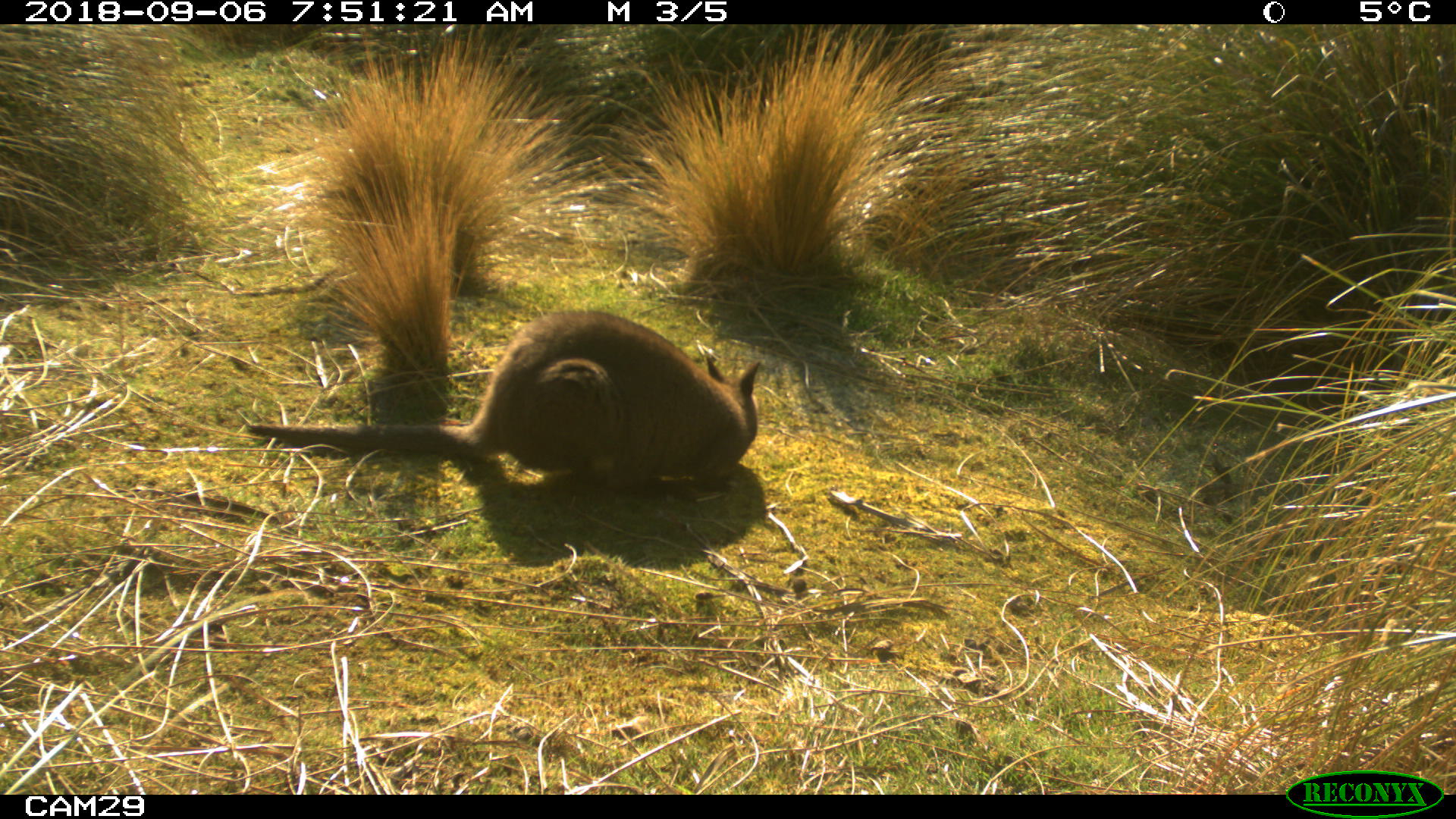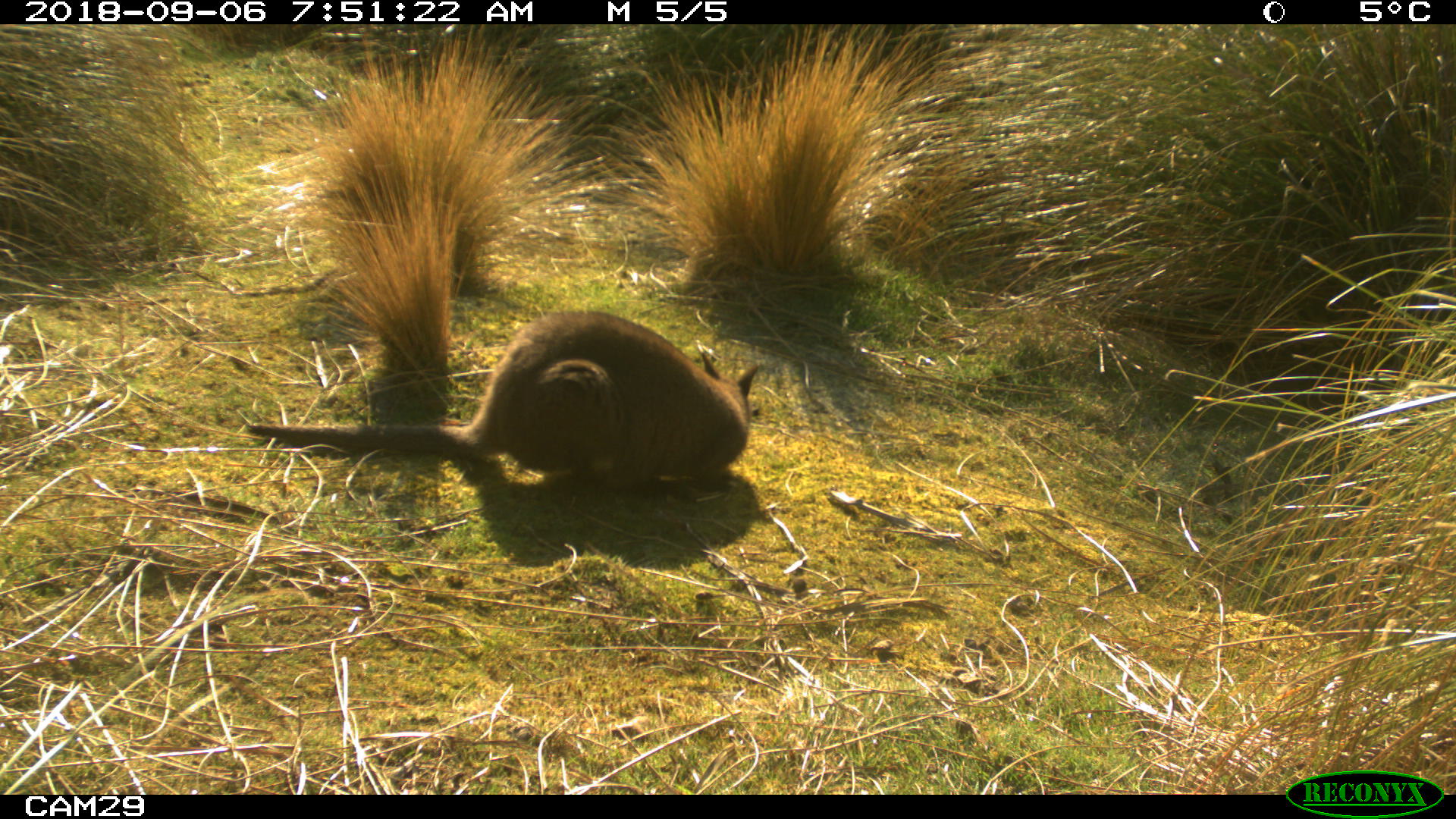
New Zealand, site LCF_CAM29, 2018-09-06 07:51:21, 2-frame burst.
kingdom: Animalia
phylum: Chordata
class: Mammalia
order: Diprotodontia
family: Macropodidae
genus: Notamacropus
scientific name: Notamacropus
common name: wallaby